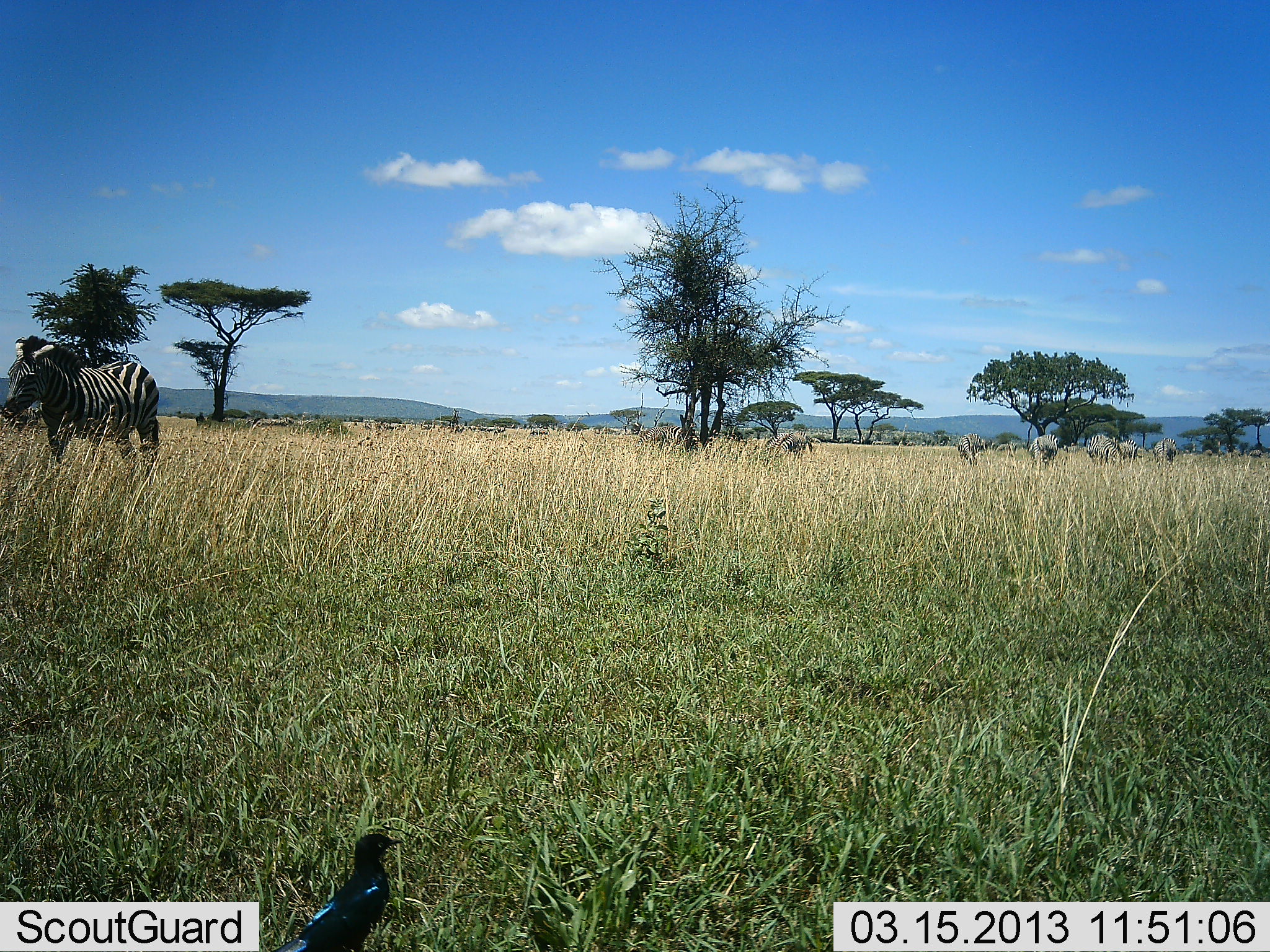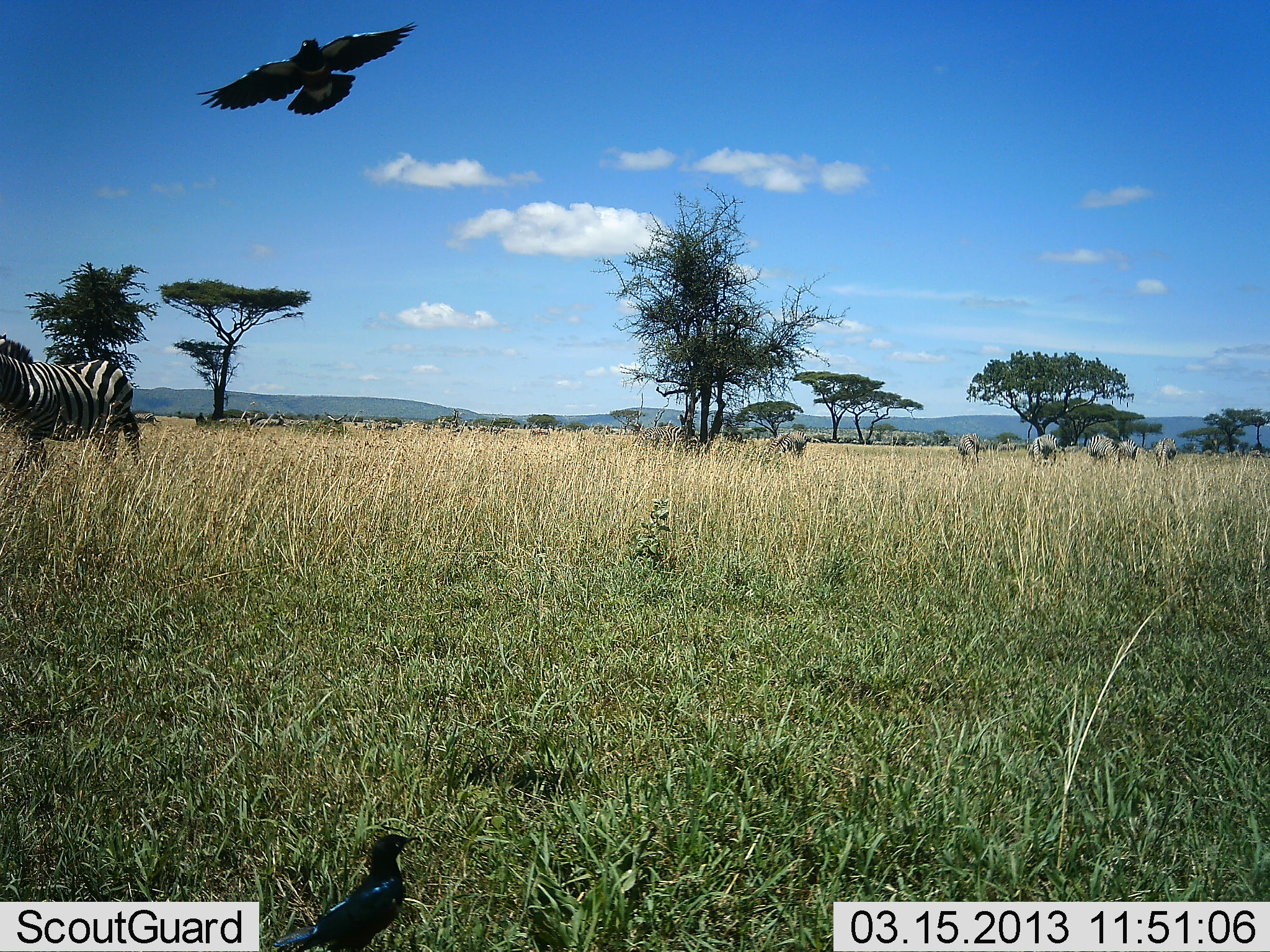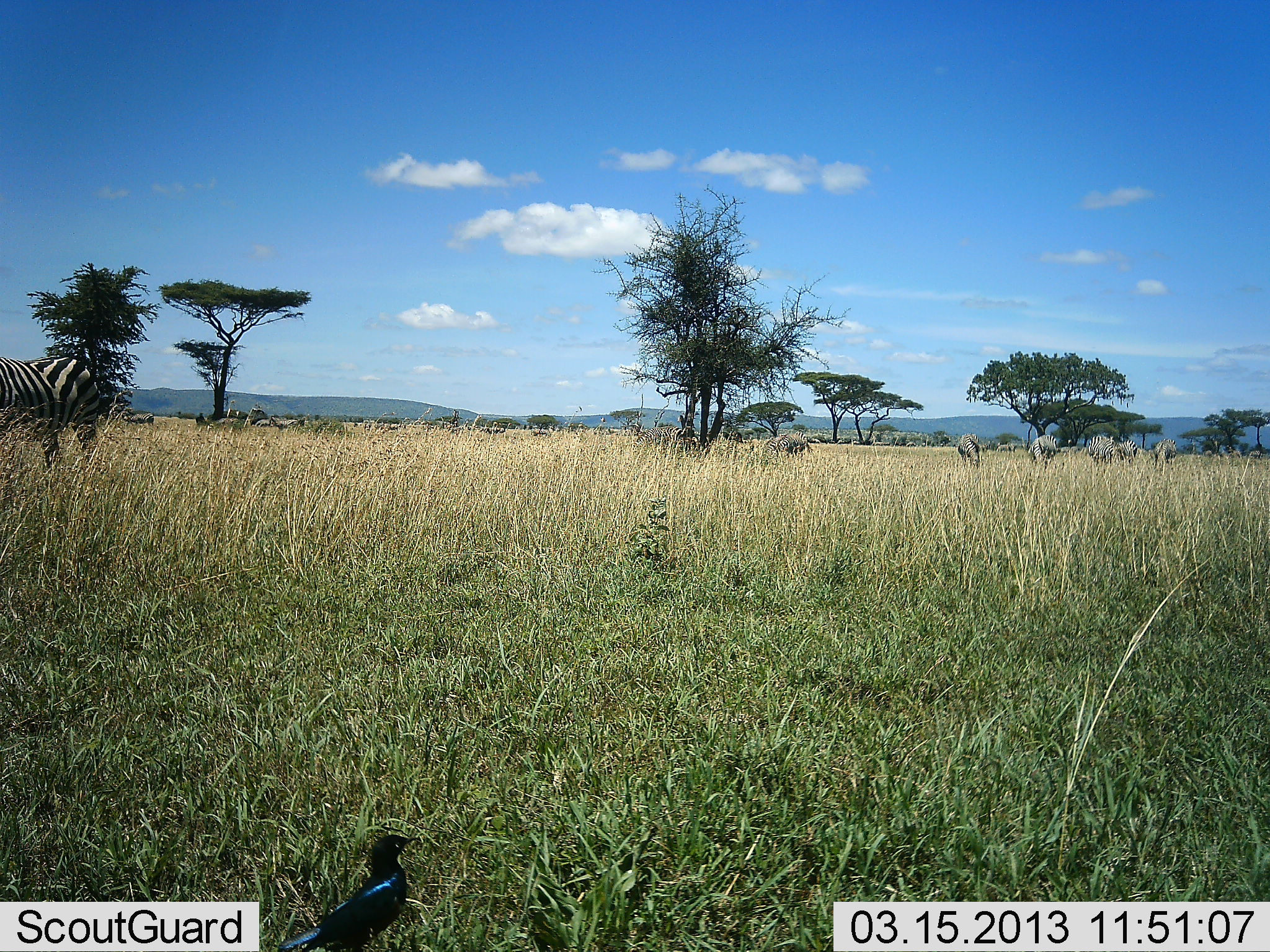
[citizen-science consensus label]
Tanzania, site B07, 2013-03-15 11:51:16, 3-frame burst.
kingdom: Animalia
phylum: Chordata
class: Aves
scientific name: Aves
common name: bird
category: otherbird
Otherbird (bird) (Aves), count 2. Behavior (volunteer vote fractions): standing 63%, resting 5%, moving 100%, interacting 0%. Young present (vote fraction): 5%. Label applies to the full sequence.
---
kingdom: Animalia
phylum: Chordata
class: Mammalia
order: Perissodactyla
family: Equidae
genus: Equus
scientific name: Equus quagga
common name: plains zebra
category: zebra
Zebra (plains zebra) (Equus quagga), count 7. Behavior (volunteer vote fractions): standing 36%, resting 5%, moving 86%, interacting 5%. Young present (vote fraction): 0%. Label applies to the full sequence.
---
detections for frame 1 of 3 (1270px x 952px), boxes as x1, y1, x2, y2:
animal: 3, 335, 160, 478; 272, 832, 403, 952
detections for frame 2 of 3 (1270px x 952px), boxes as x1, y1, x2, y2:
animal: 0, 332, 142, 466; 271, 832, 415, 952; 758, 430, 808, 466; 638, 426, 685, 452; 1087, 435, 1120, 468; 1027, 434, 1058, 466; 959, 431, 980, 465; 1154, 438, 1178, 467; 1118, 438, 1140, 460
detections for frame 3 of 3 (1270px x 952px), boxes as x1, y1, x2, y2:
animal: 274, 834, 422, 952; 0, 355, 102, 471; 764, 431, 812, 456; 635, 426, 683, 449; 1028, 435, 1058, 464; 958, 432, 983, 466; 1153, 439, 1177, 472; 1088, 435, 1117, 462; 1114, 439, 1137, 464